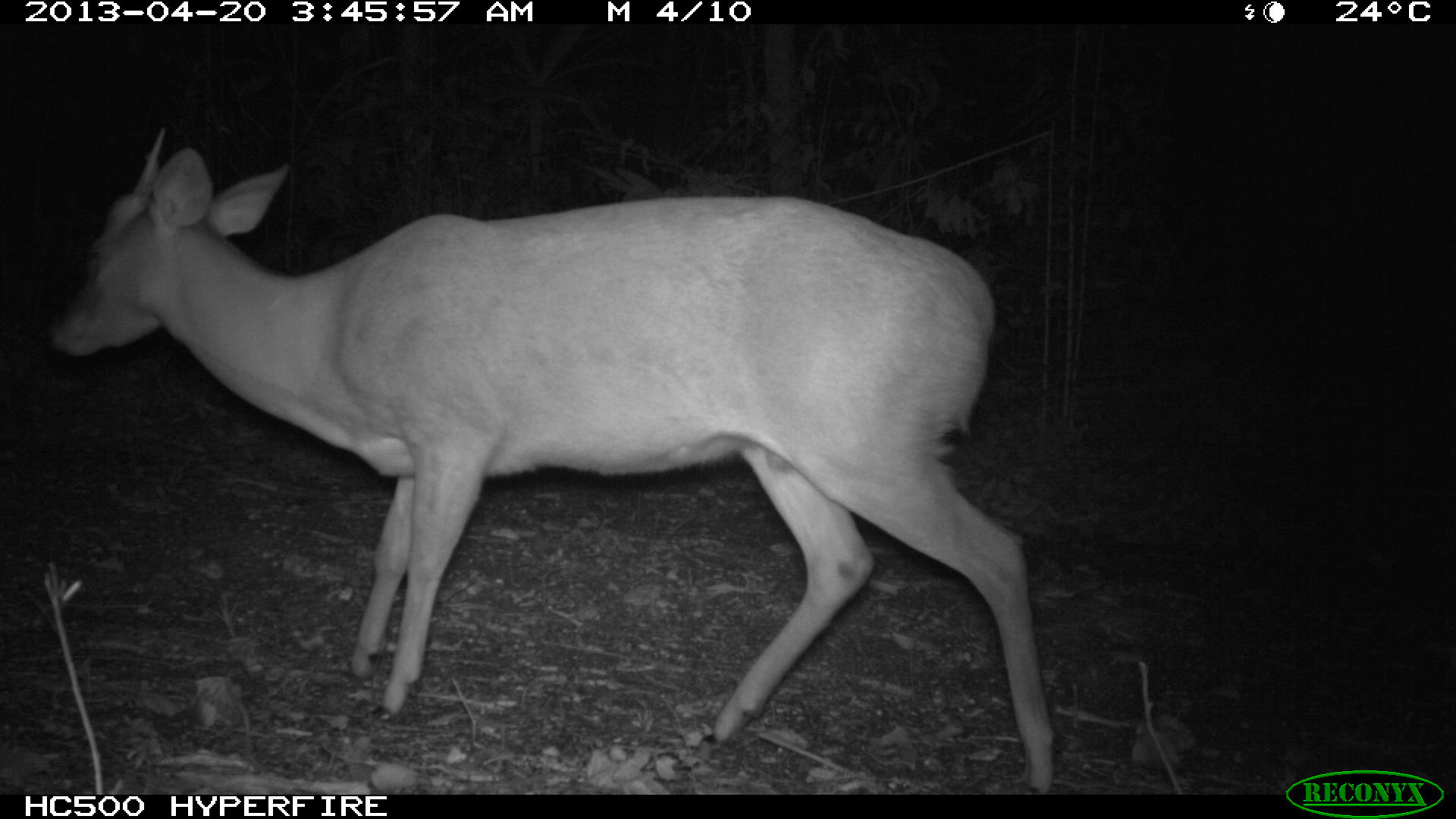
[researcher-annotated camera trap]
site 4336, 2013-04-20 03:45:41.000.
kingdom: Animalia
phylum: Chordata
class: Mammalia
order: Artiodactyla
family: Cervidae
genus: Mazama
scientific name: Mazama temama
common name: central american red brocket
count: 1